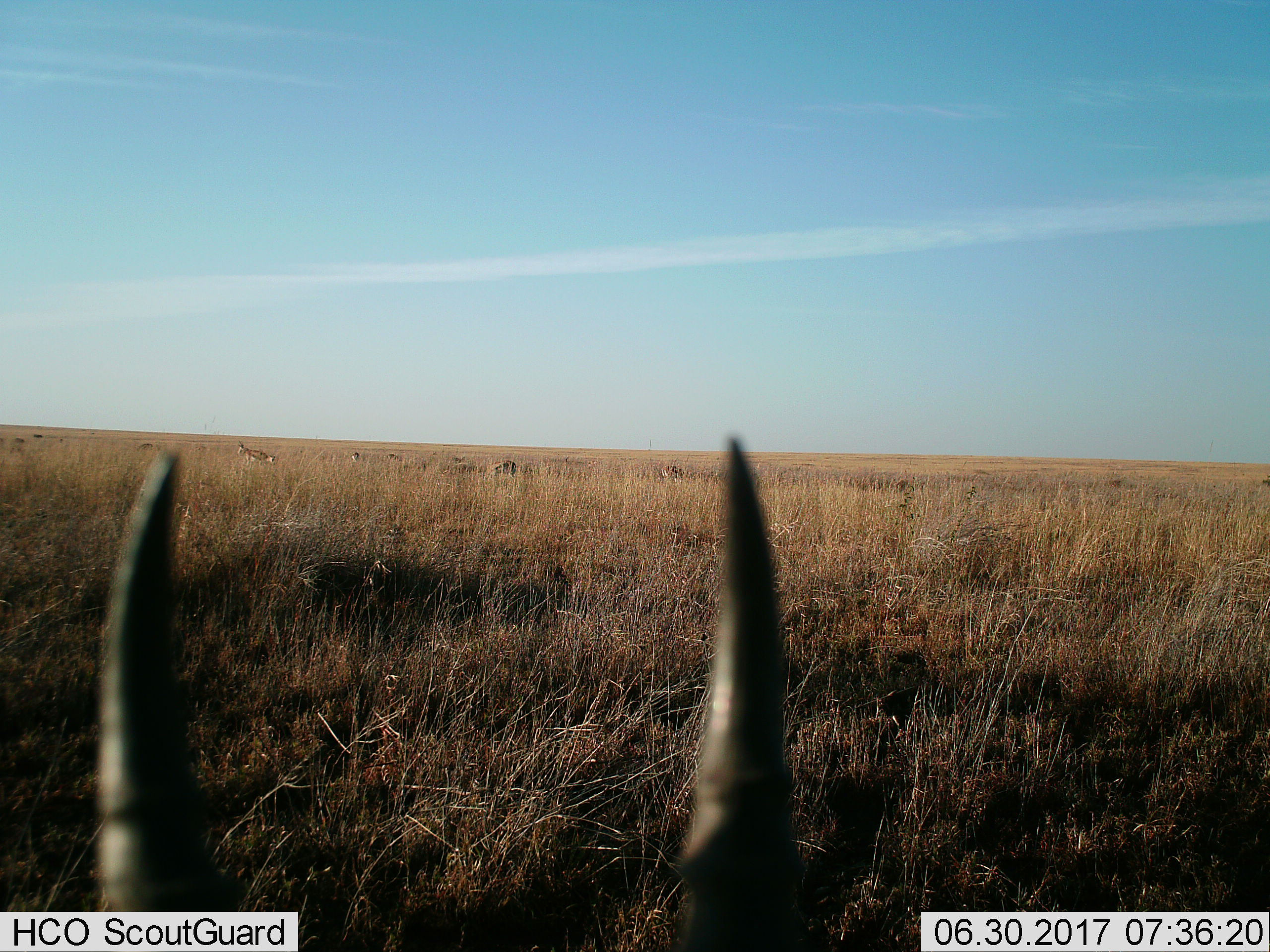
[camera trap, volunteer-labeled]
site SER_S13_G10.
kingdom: Animalia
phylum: Chordata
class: Mammalia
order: Artiodactyla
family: Bovidae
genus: Eudorcas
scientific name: Eudorcas thomsonii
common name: thomson's gazelle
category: gazellethomsons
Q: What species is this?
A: Gazellethomsons (thomson's gazelle) (Eudorcas thomsonii).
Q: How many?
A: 10.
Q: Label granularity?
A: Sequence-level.